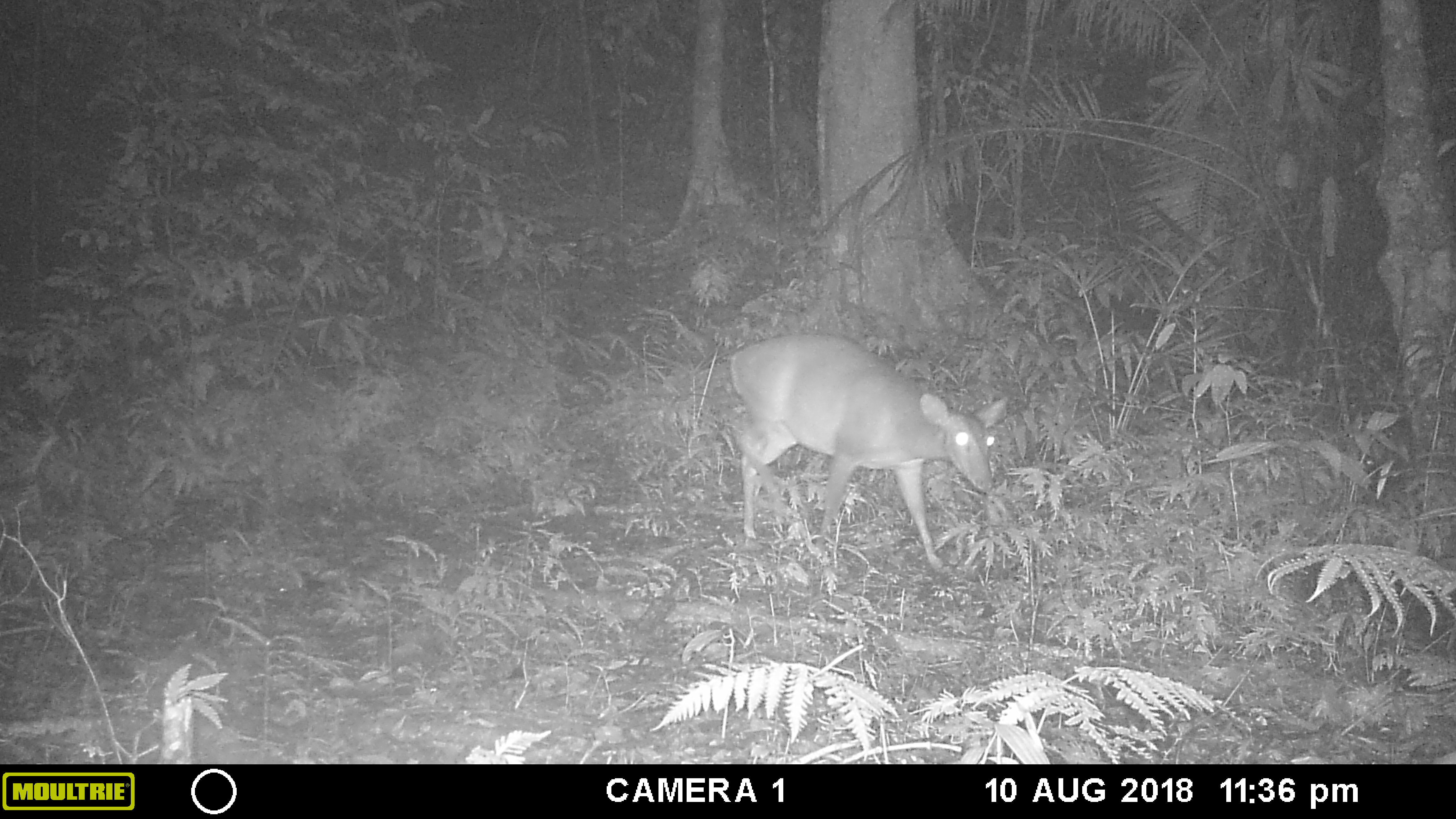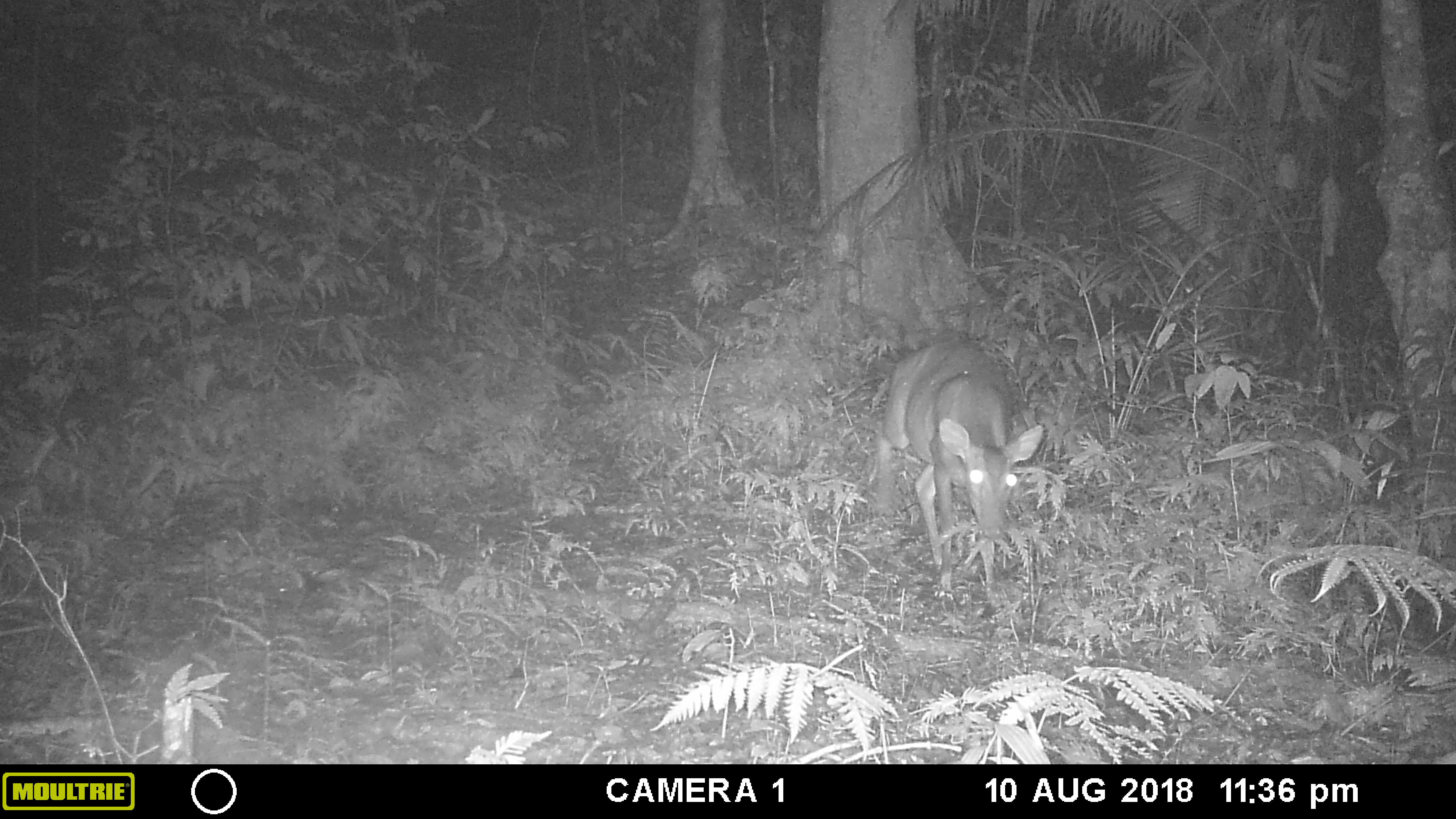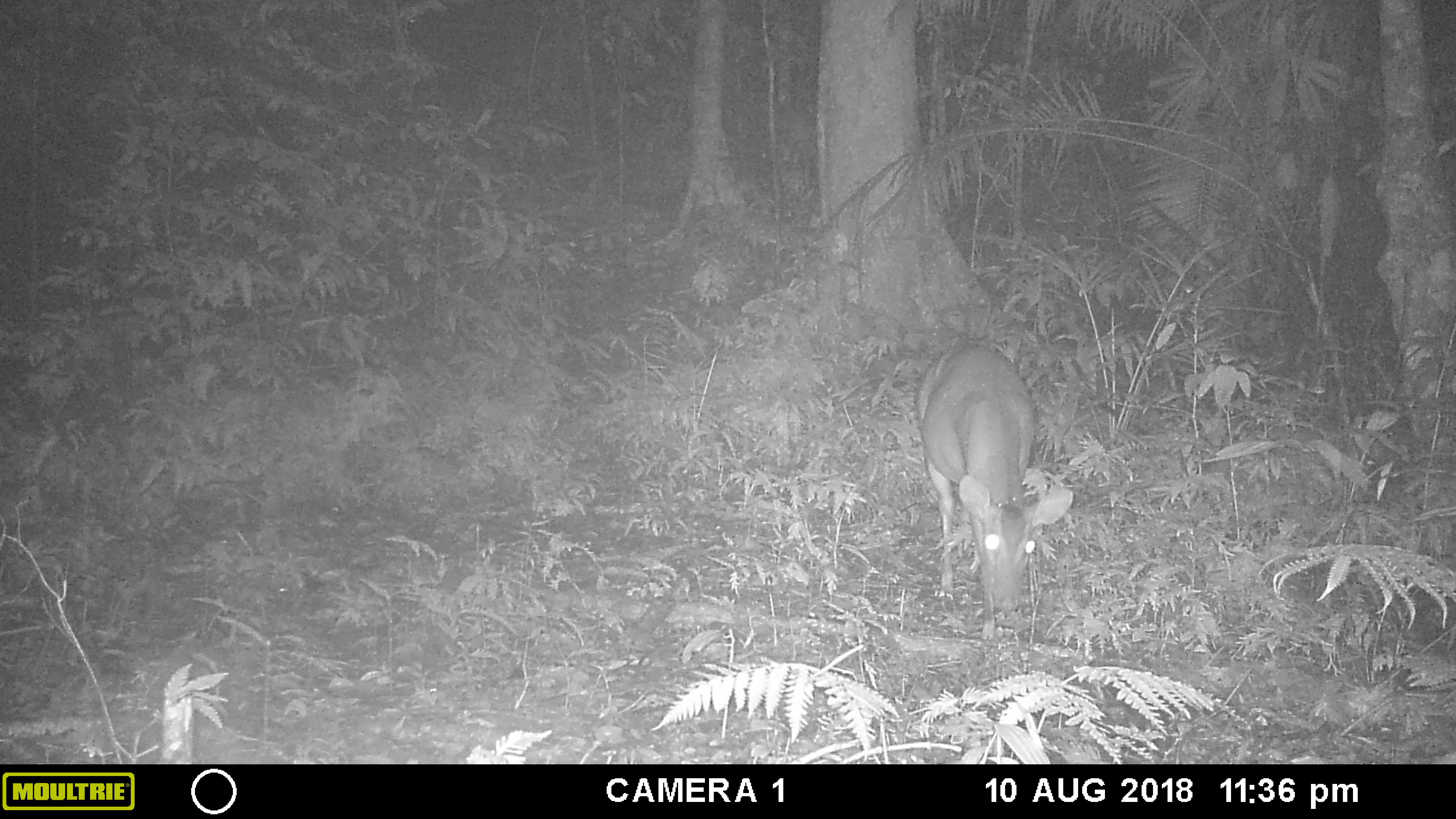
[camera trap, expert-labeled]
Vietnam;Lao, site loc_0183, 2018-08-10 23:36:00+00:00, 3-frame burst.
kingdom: Animalia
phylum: Chordata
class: Mammalia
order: Artiodactyla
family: Cervidae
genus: Muntiacus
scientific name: Muntiacus vuquangensis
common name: large-antlered muntjac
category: large antlered muntjac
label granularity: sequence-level